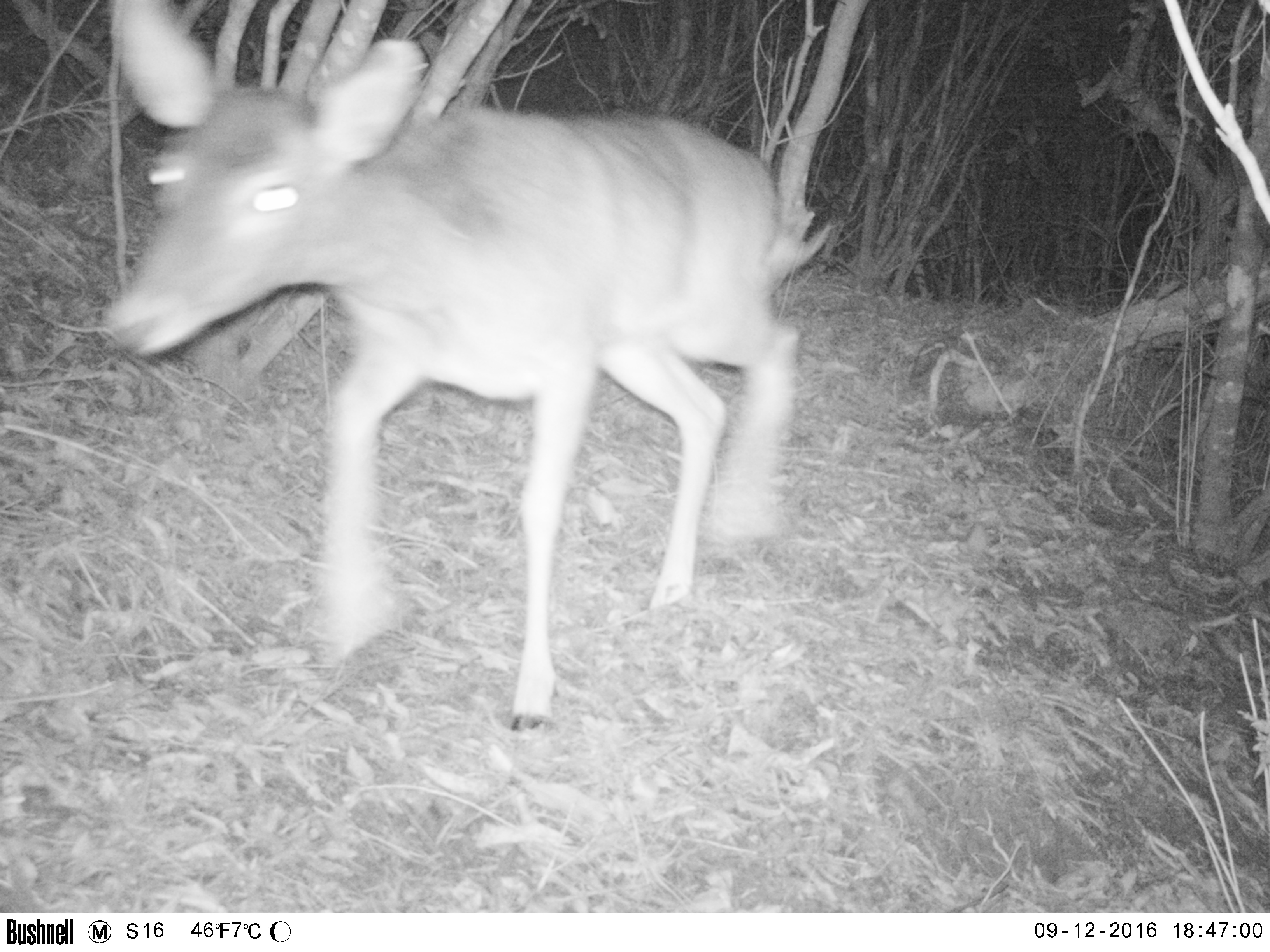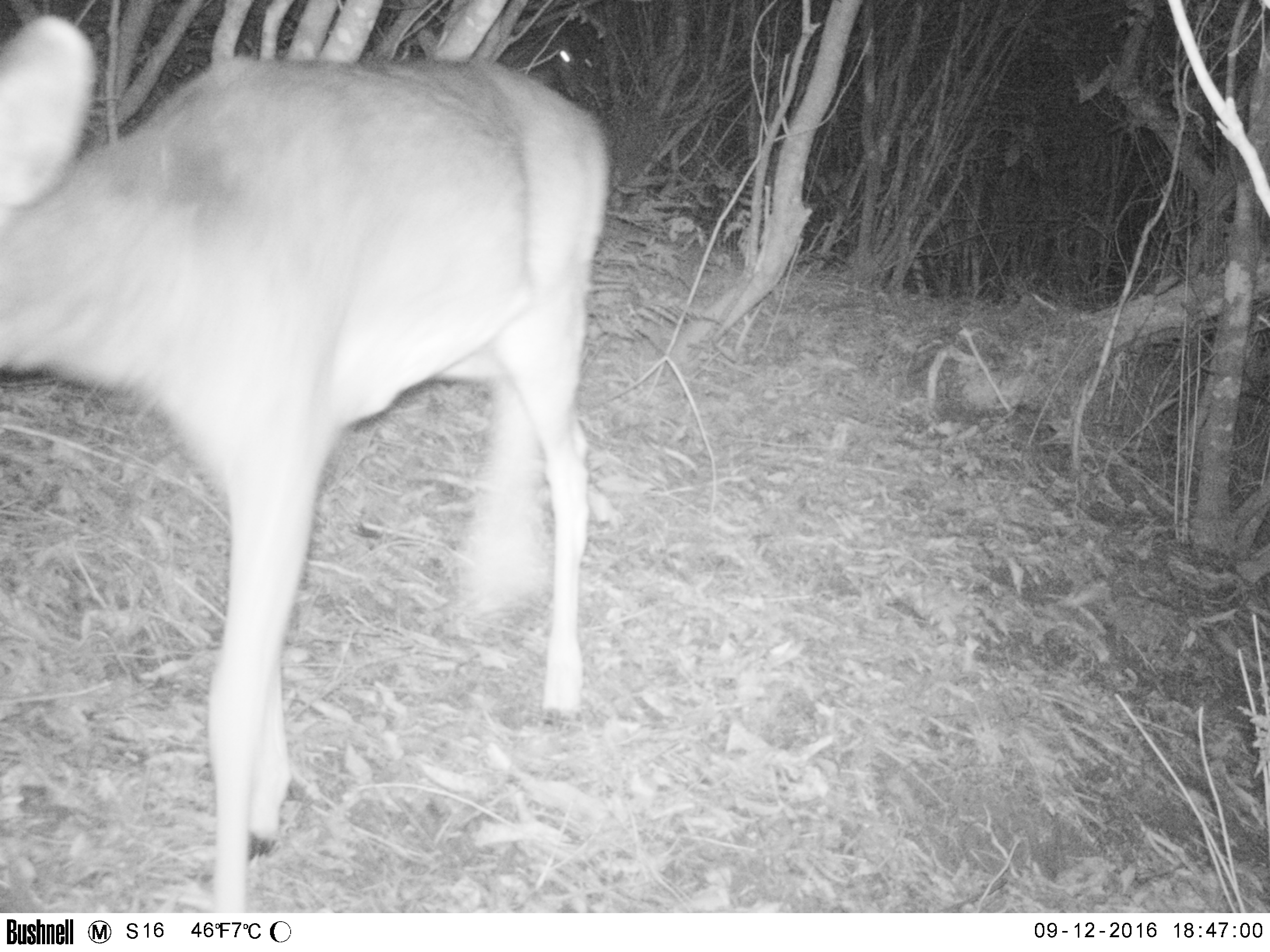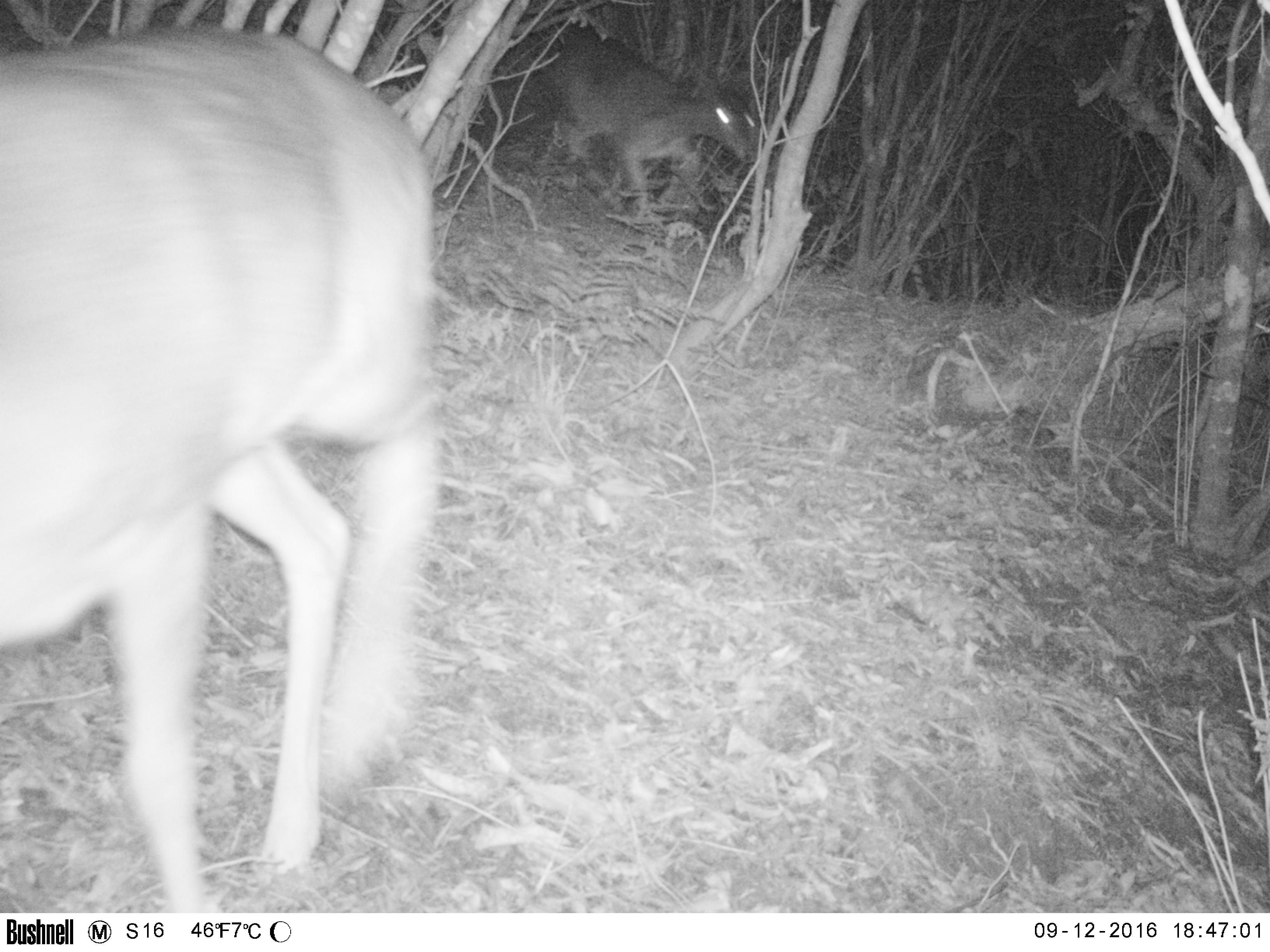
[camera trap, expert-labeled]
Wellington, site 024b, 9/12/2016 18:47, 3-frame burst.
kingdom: Animalia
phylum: Chordata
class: Mammalia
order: Artiodactyla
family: Cervidae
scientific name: Cervini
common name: deer